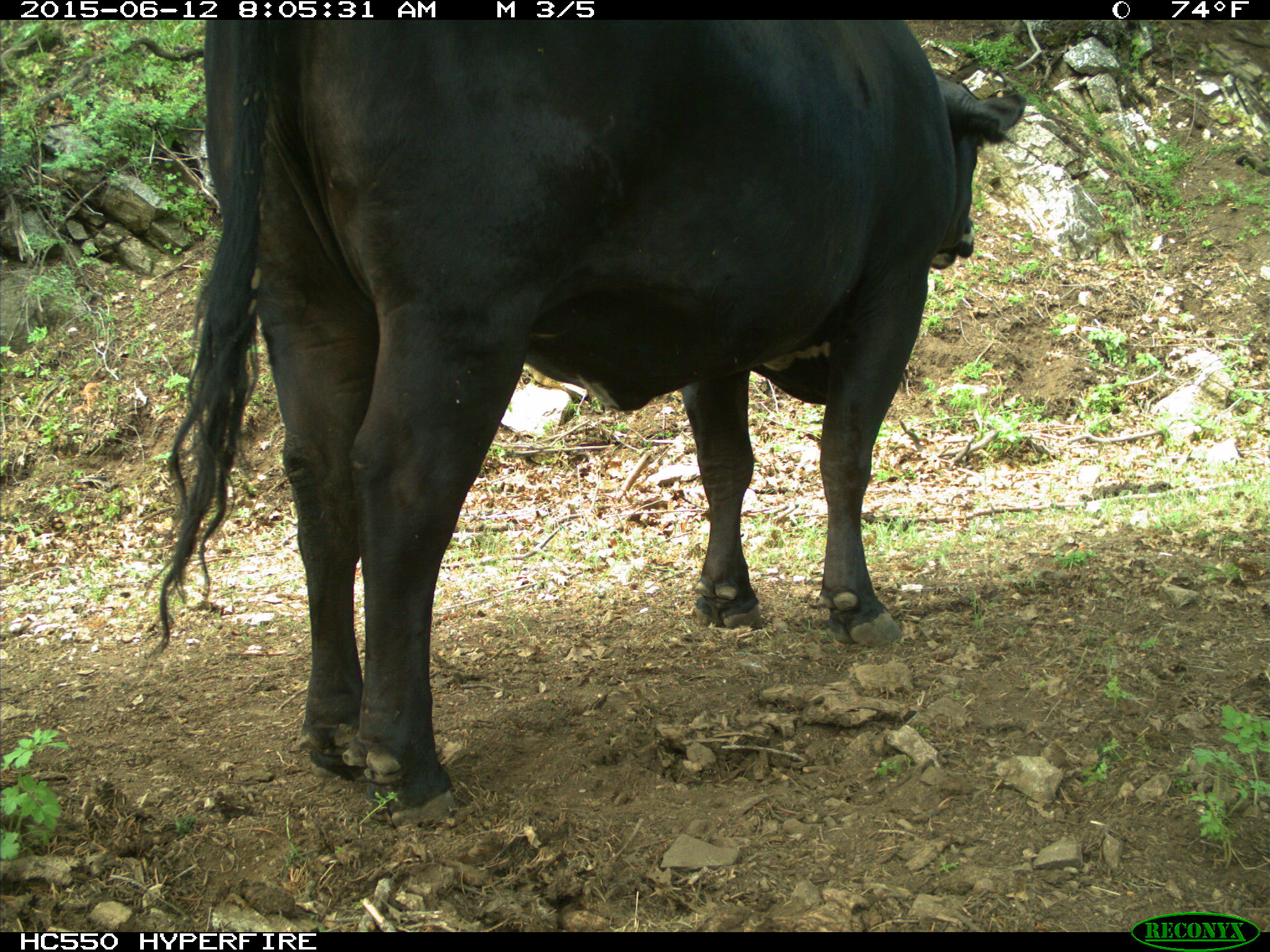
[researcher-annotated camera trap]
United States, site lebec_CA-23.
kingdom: Animalia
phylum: Chordata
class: Mammalia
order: Artiodactyla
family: Bovidae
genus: Bos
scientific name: Bos taurus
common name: domestic cow